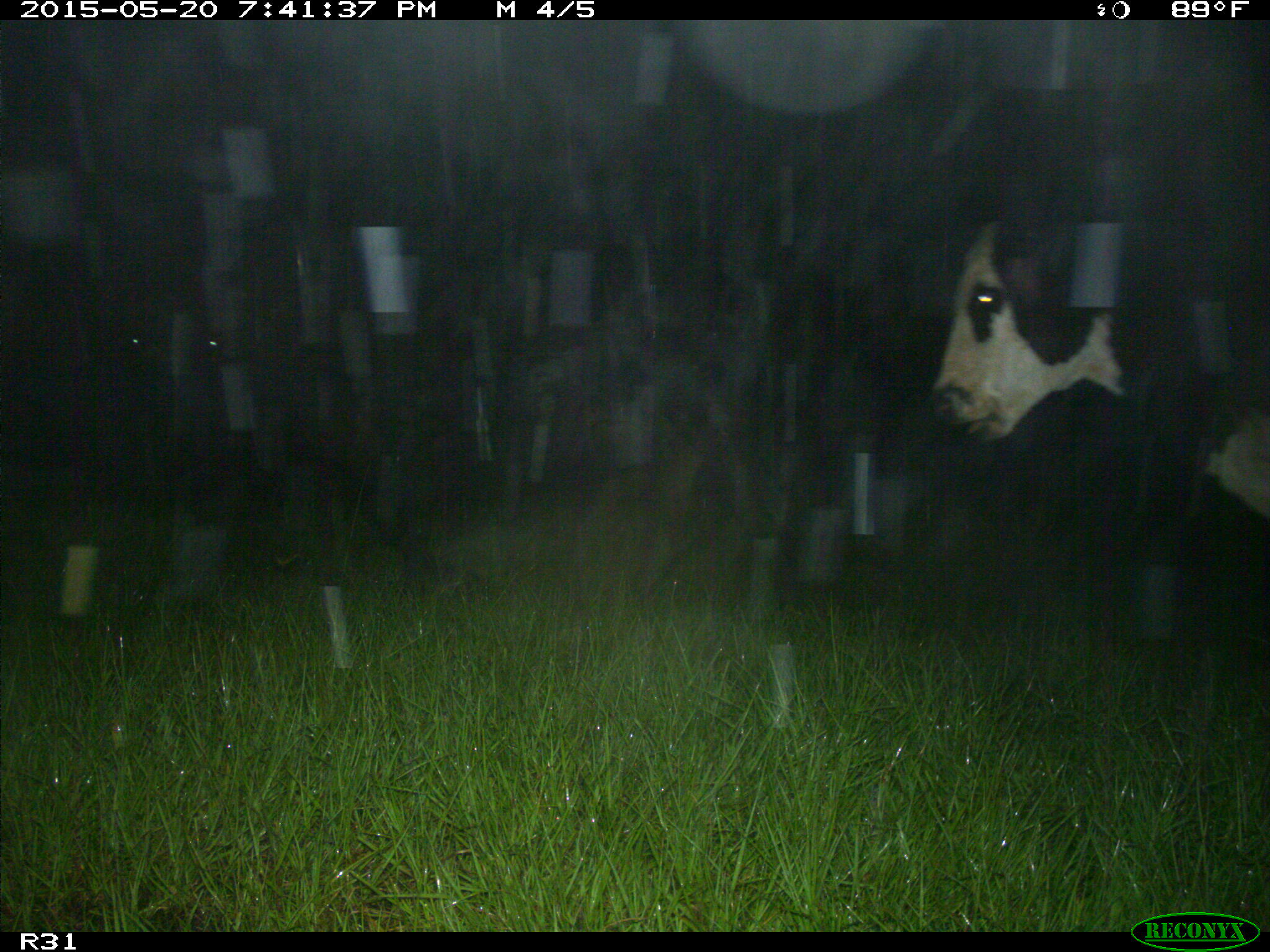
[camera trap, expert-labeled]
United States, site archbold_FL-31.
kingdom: Animalia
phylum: Chordata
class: Mammalia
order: Artiodactyla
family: Bovidae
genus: Bos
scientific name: Bos taurus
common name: domestic cow